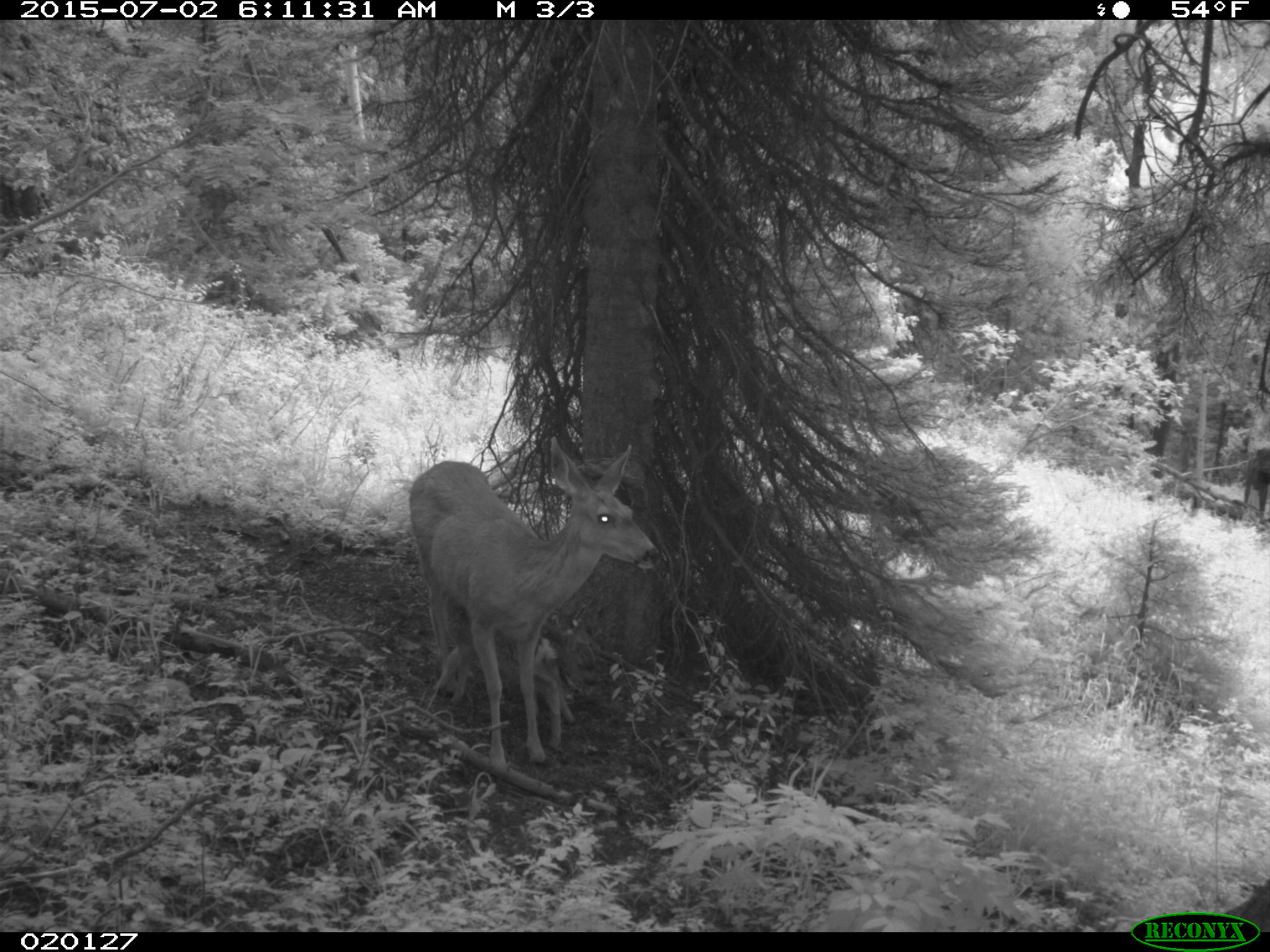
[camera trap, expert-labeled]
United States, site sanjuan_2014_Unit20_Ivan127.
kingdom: Animalia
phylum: Chordata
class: Mammalia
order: Artiodactyla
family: Cervidae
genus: Odocoileus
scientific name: Odocoileus hemionus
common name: mule deer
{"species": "Odocoileus hemionus (mule deer)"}